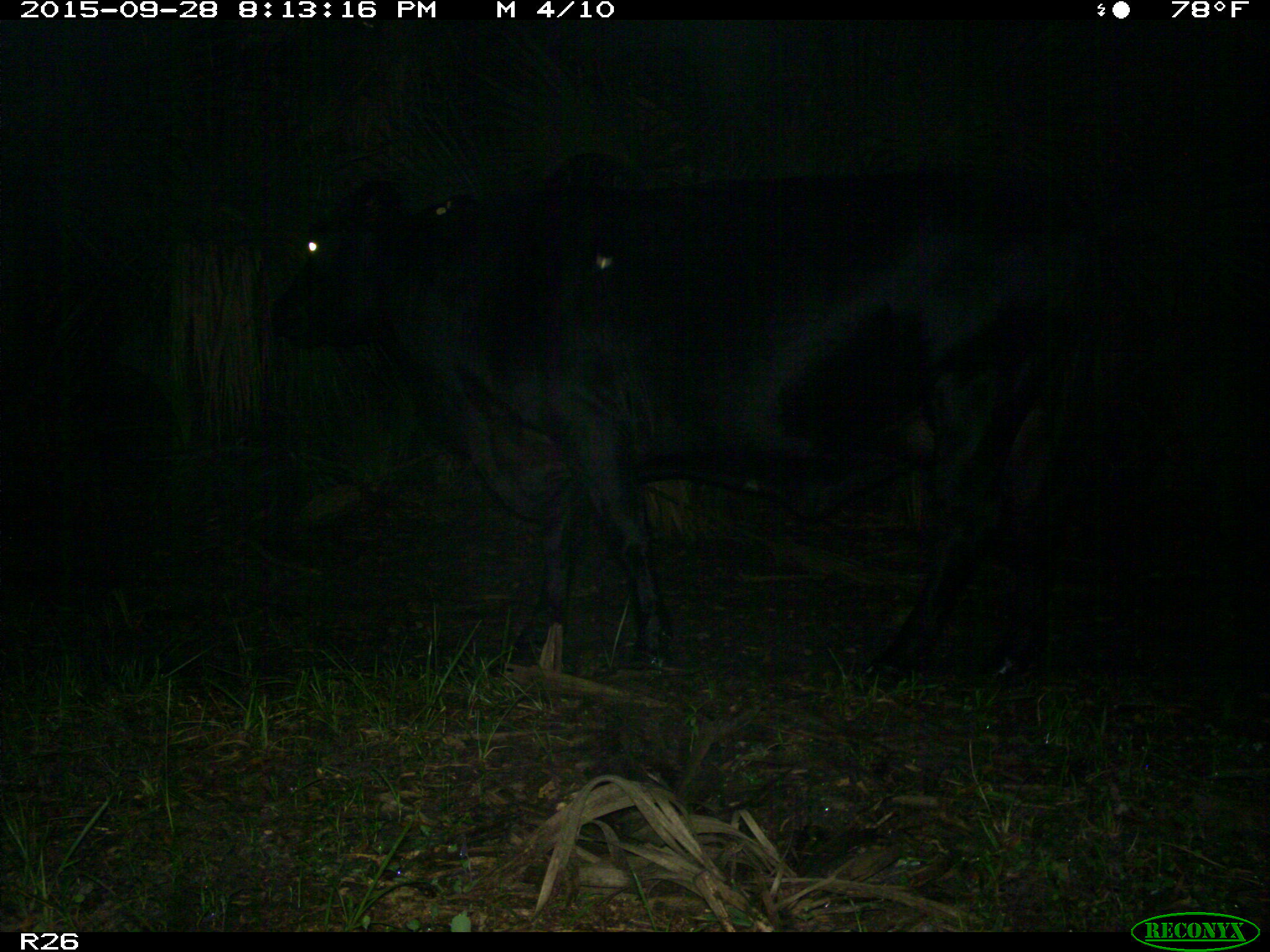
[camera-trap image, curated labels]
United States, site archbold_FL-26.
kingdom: Animalia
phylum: Chordata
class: Mammalia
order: Artiodactyla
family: Bovidae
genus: Bos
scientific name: Bos taurus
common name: domestic cow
Bos taurus (domestic cow).